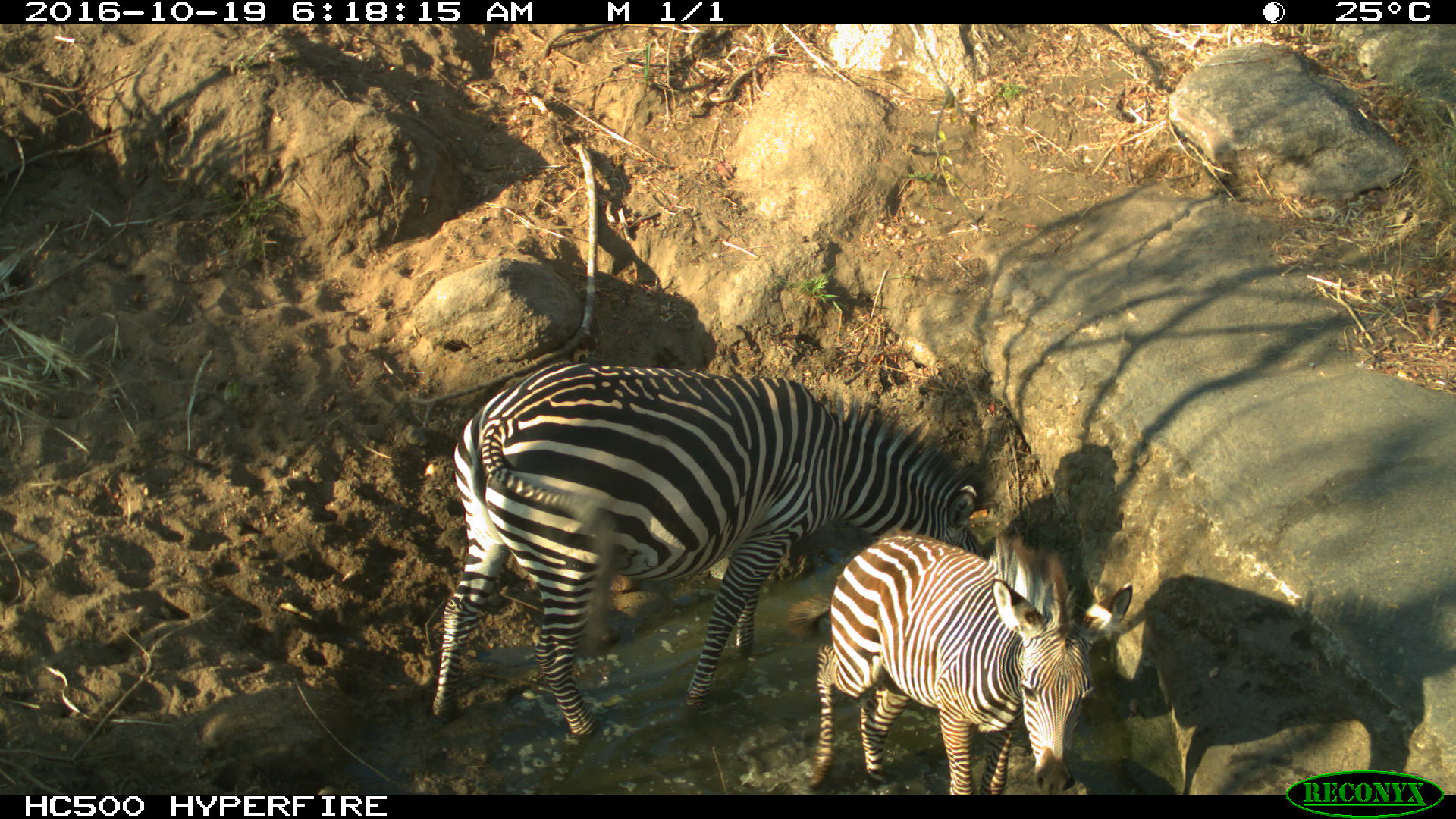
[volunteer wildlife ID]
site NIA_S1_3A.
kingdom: Animalia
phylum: Chordata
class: Mammalia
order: Perissodactyla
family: Equidae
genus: Equus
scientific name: Equus quagga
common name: plains zebra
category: zebraplains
Zebraplains (plains zebra) (Equus quagga), count 2. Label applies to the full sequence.